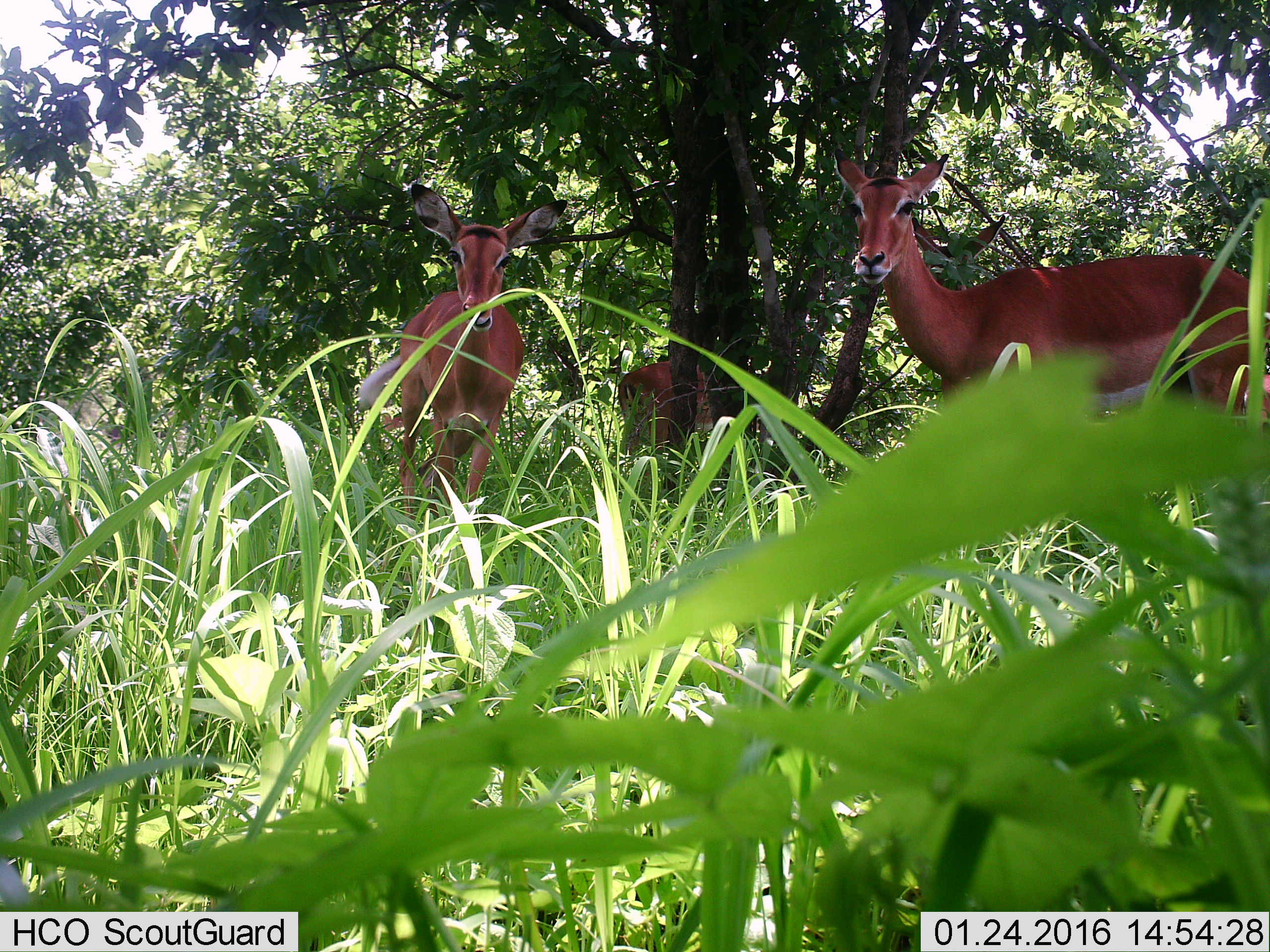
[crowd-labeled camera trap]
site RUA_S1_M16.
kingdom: Animalia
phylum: Chordata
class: Mammalia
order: Artiodactyla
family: Bovidae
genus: Aepyceros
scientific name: Aepyceros melampus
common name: impala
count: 4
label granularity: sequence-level